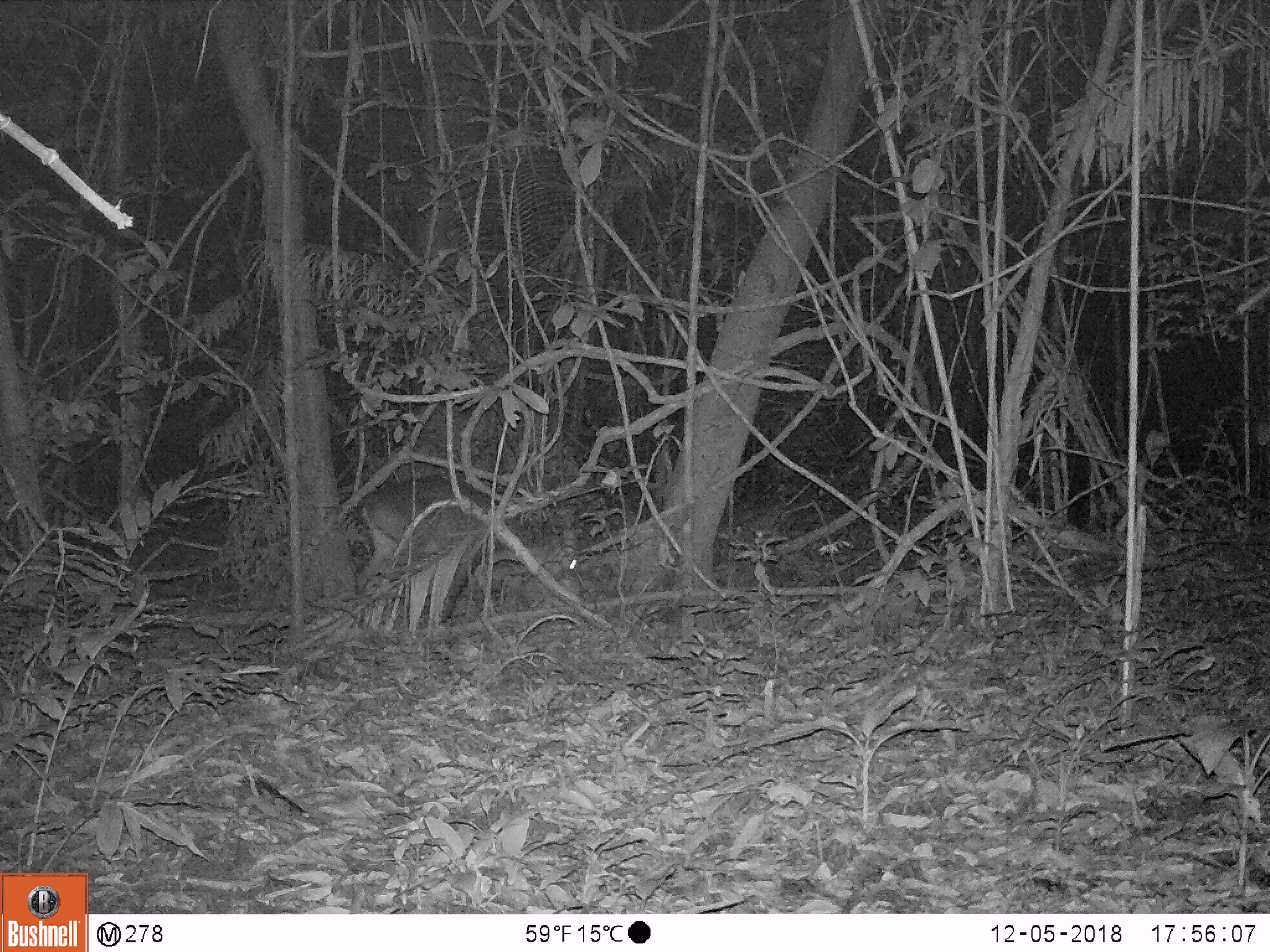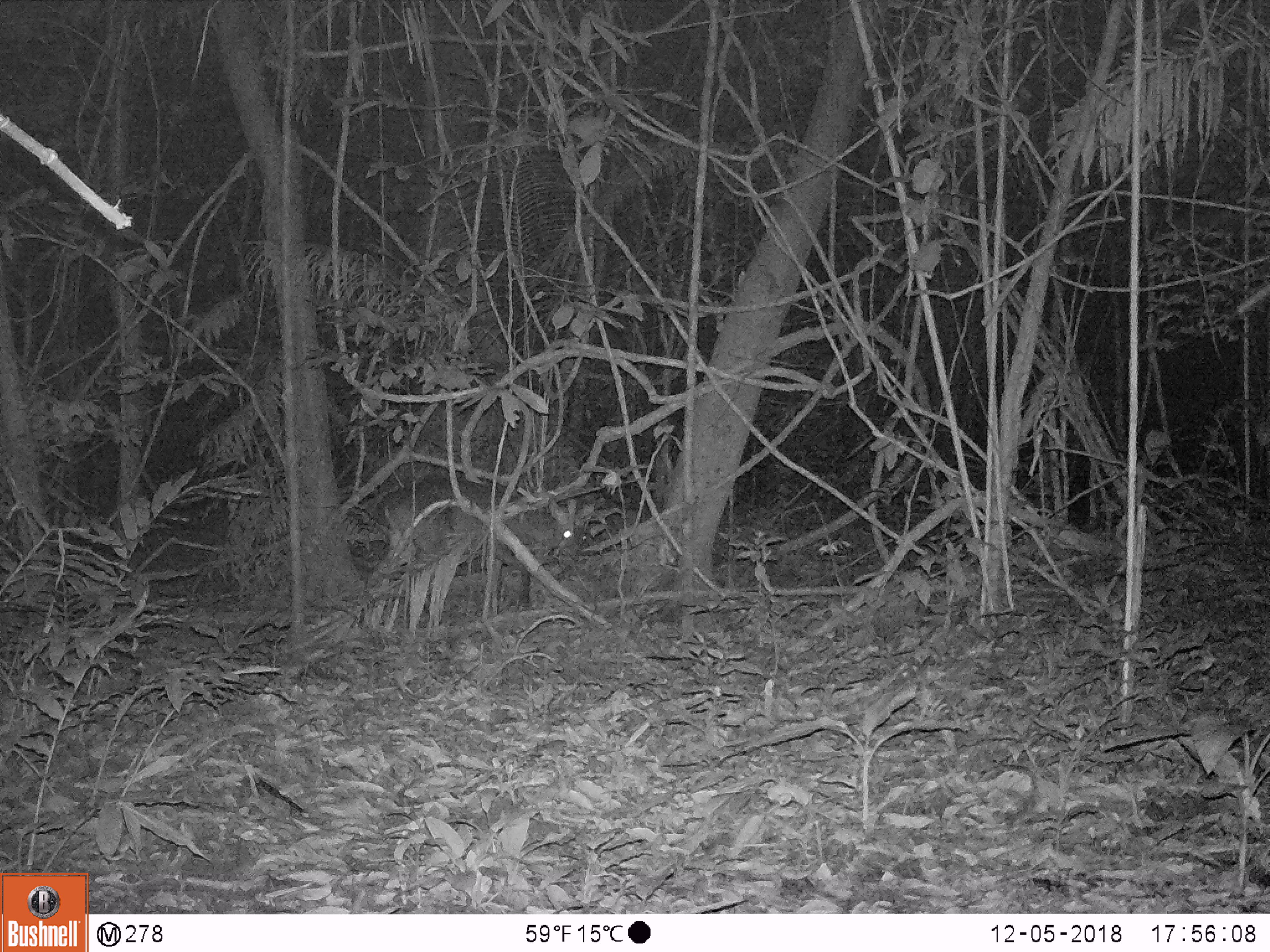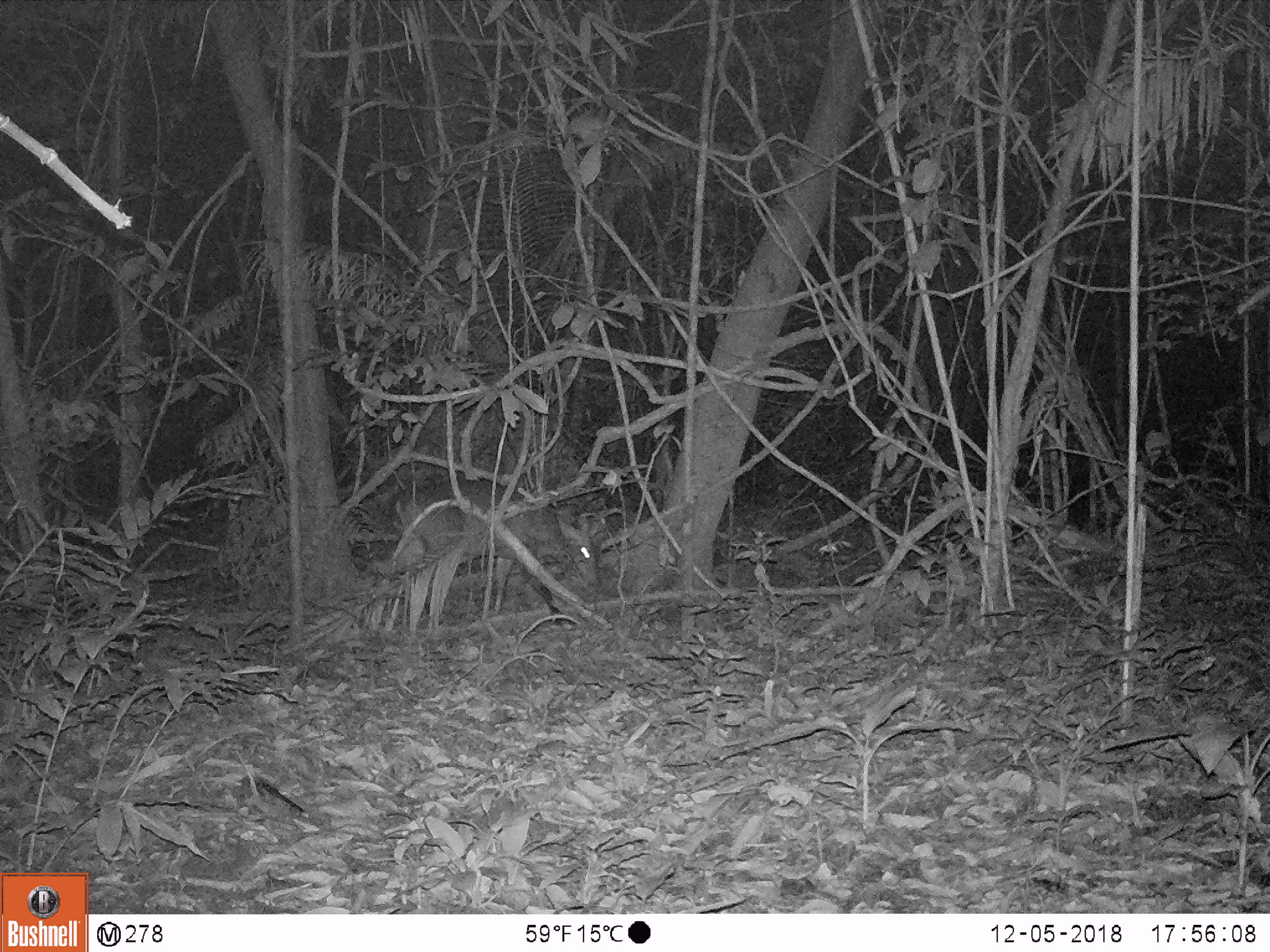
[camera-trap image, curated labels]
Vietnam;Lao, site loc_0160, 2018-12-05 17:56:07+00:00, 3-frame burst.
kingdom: Animalia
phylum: Chordata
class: Mammalia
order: Artiodactyla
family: Cervidae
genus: Muntiacus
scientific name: Muntiacus vuquangensis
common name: large-antlered muntjac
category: large antlered muntjac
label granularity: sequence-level